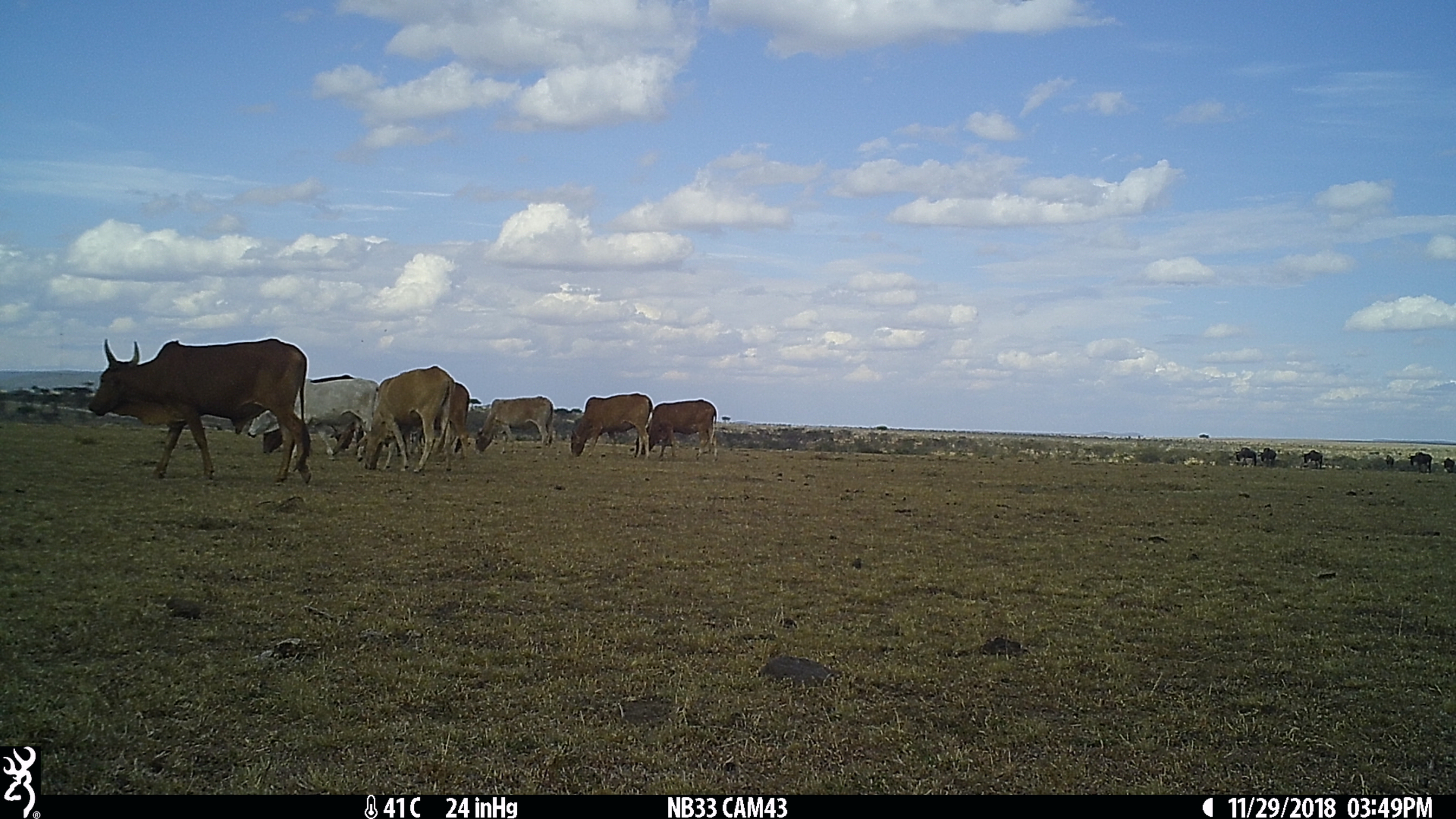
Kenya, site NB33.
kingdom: Animalia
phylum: Chordata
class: Mammalia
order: Artiodactyla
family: Bovidae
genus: Bos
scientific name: Bos taurus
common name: cattle